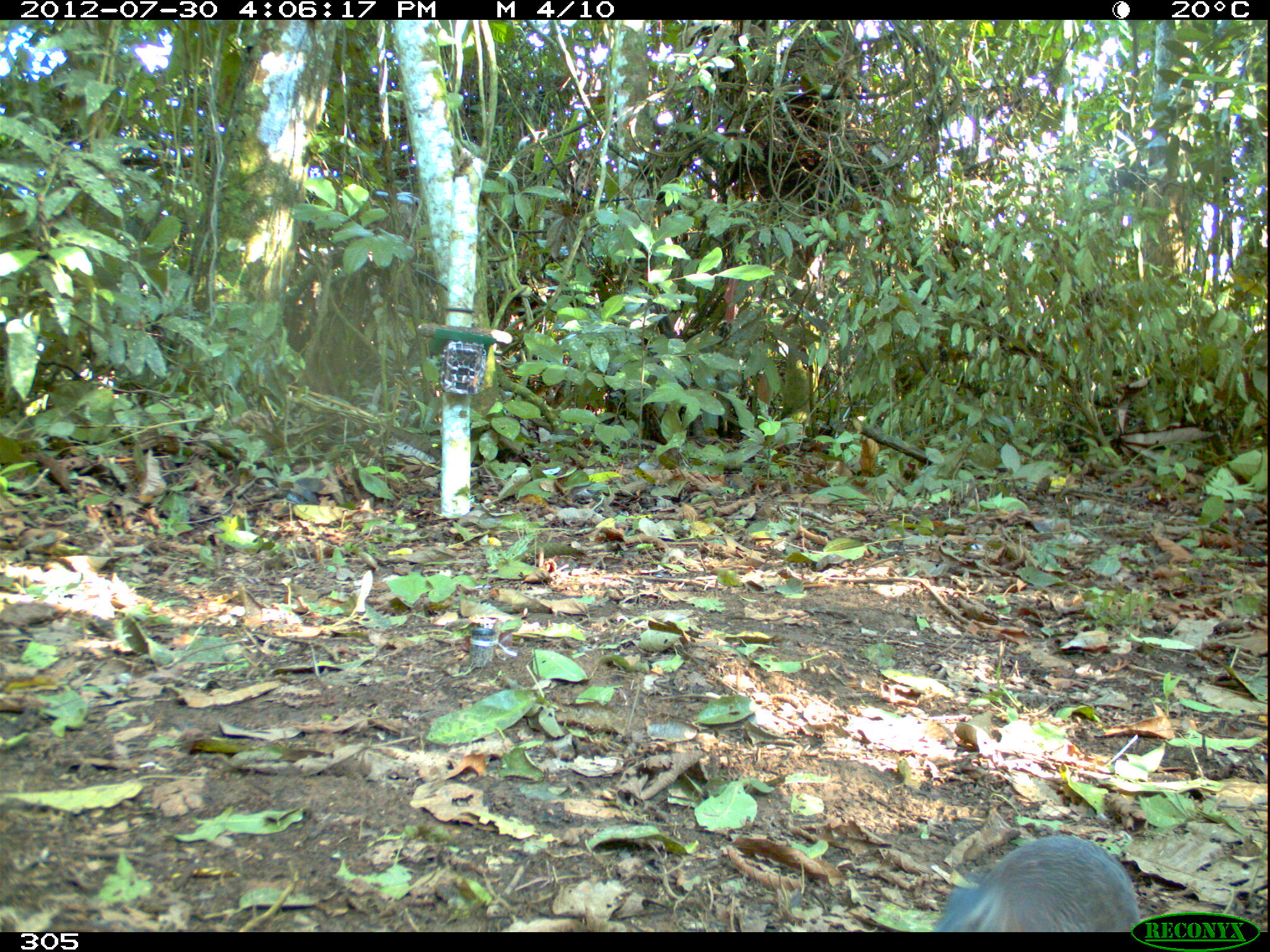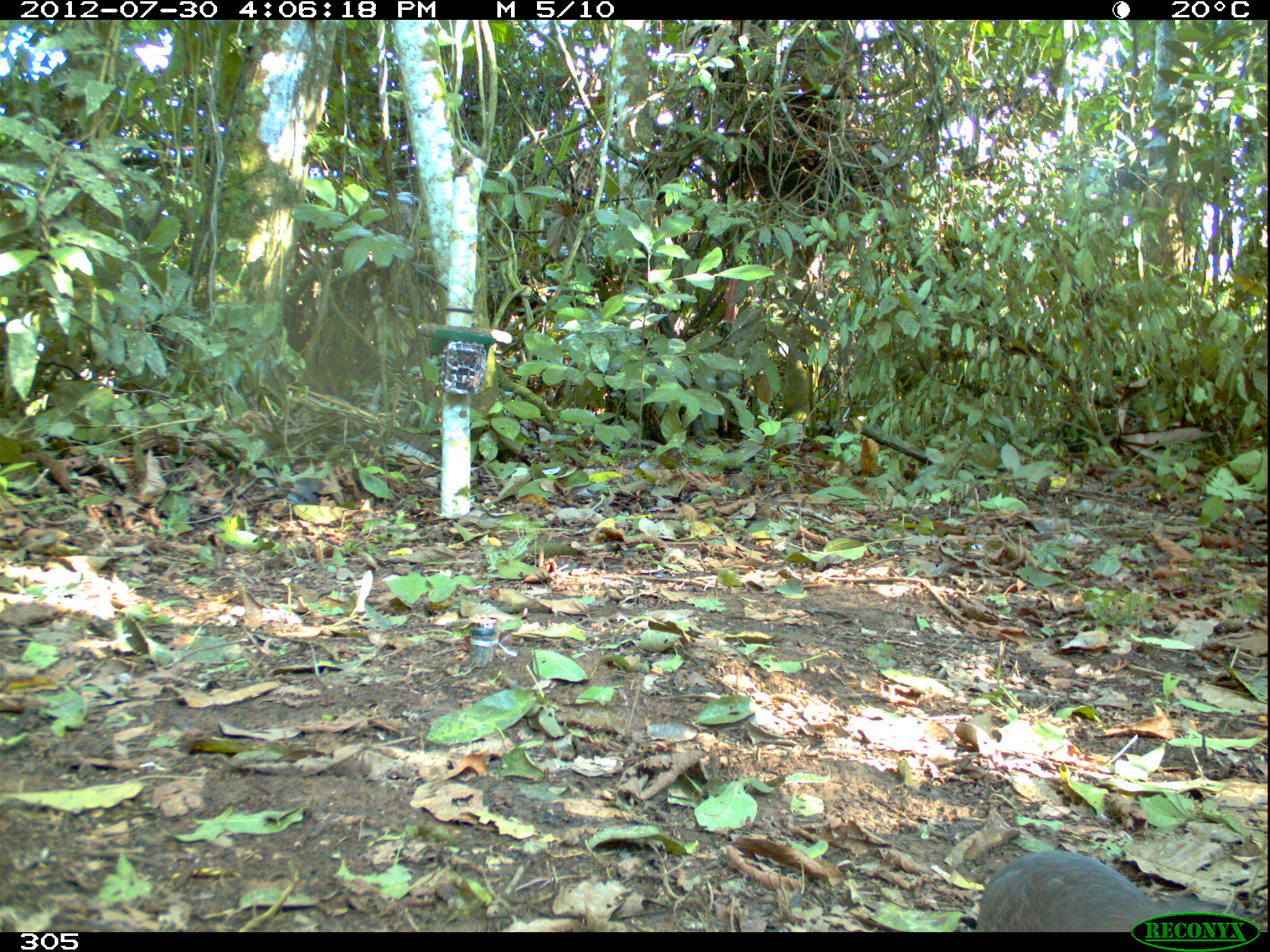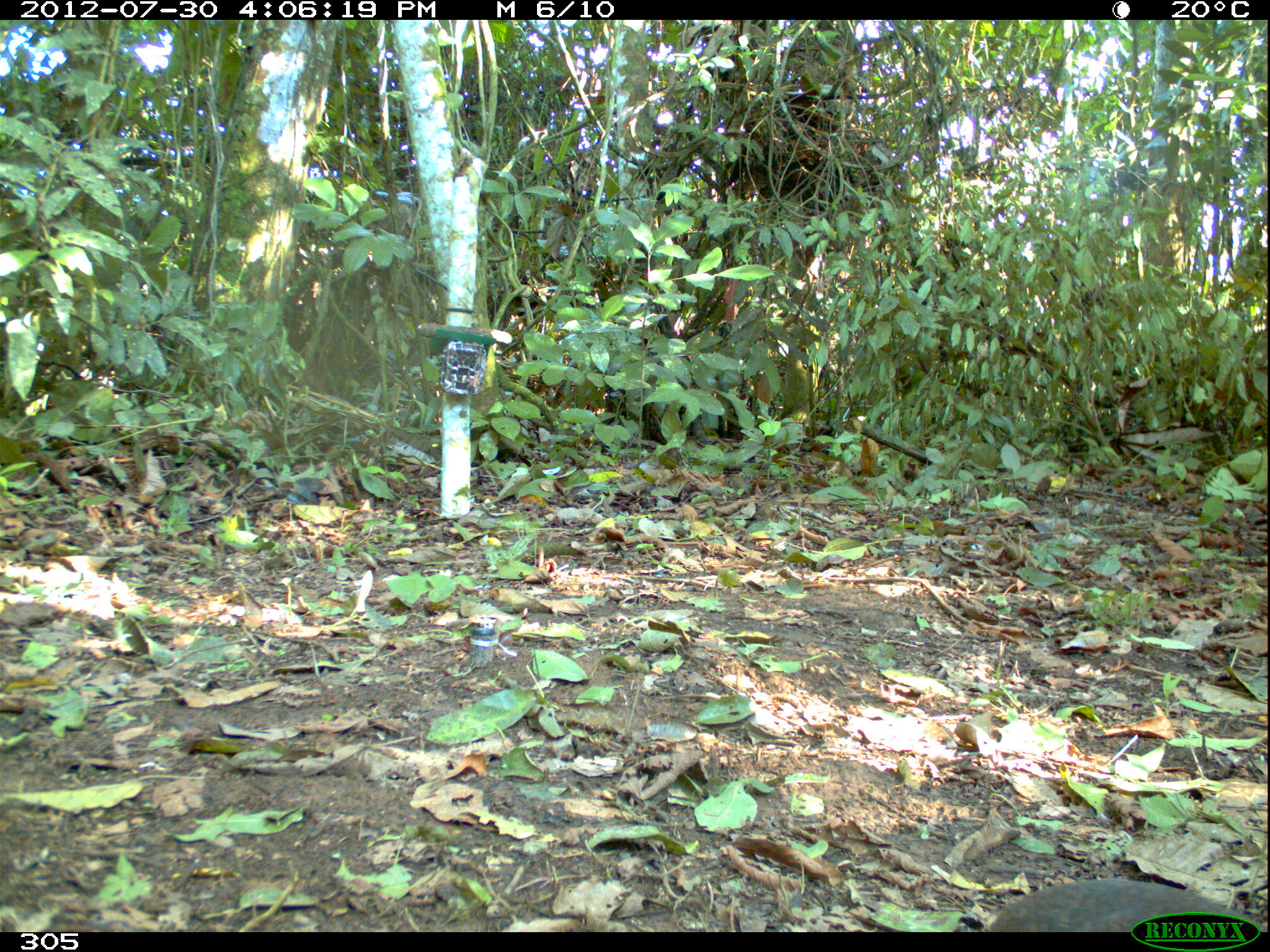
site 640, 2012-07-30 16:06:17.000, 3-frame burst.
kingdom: Animalia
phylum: Chordata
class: Aves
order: Galliformes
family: Phasianidae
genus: Alectoris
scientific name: Alectoris rufa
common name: red-legged partridge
Alectoris rufa (red-legged partridge).